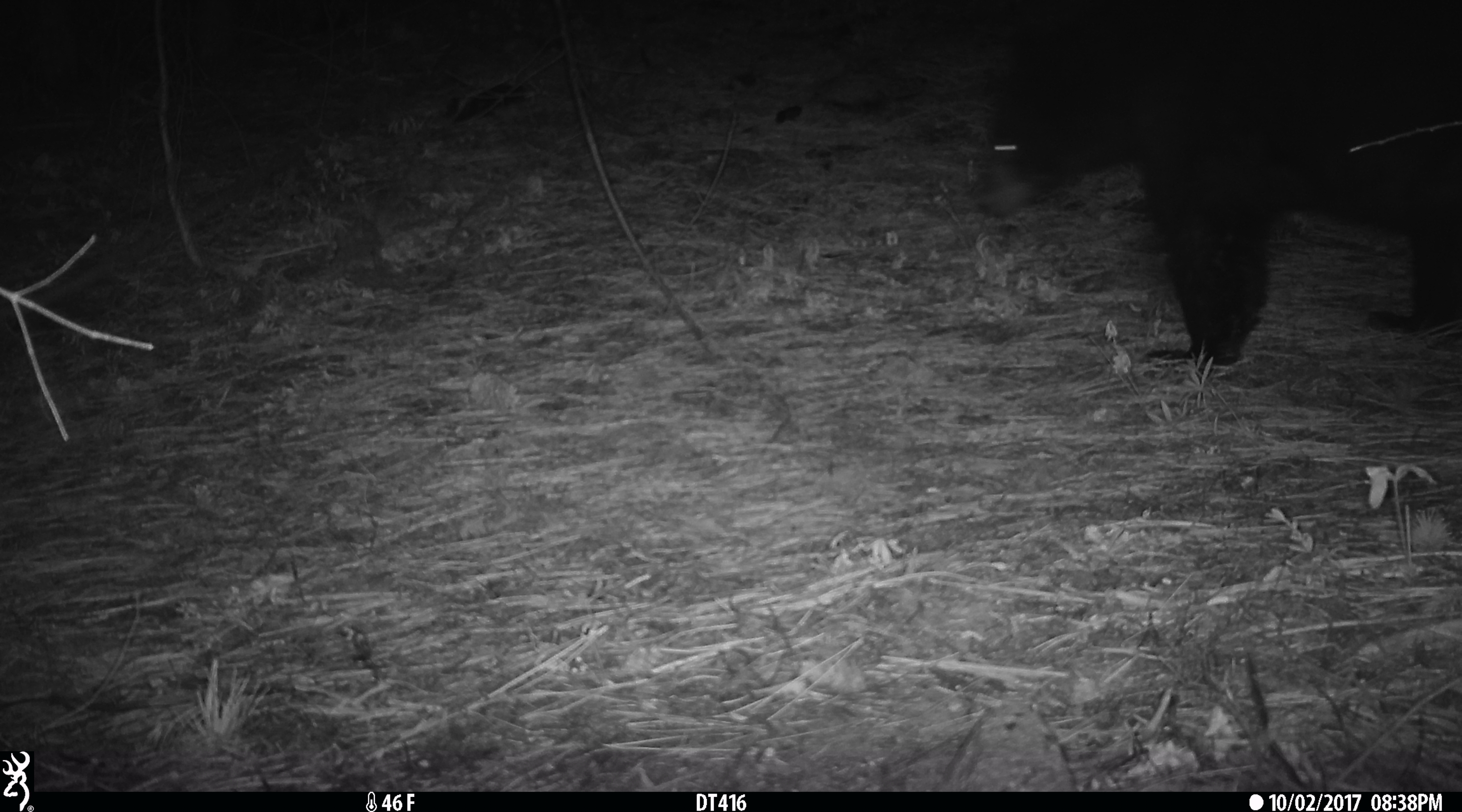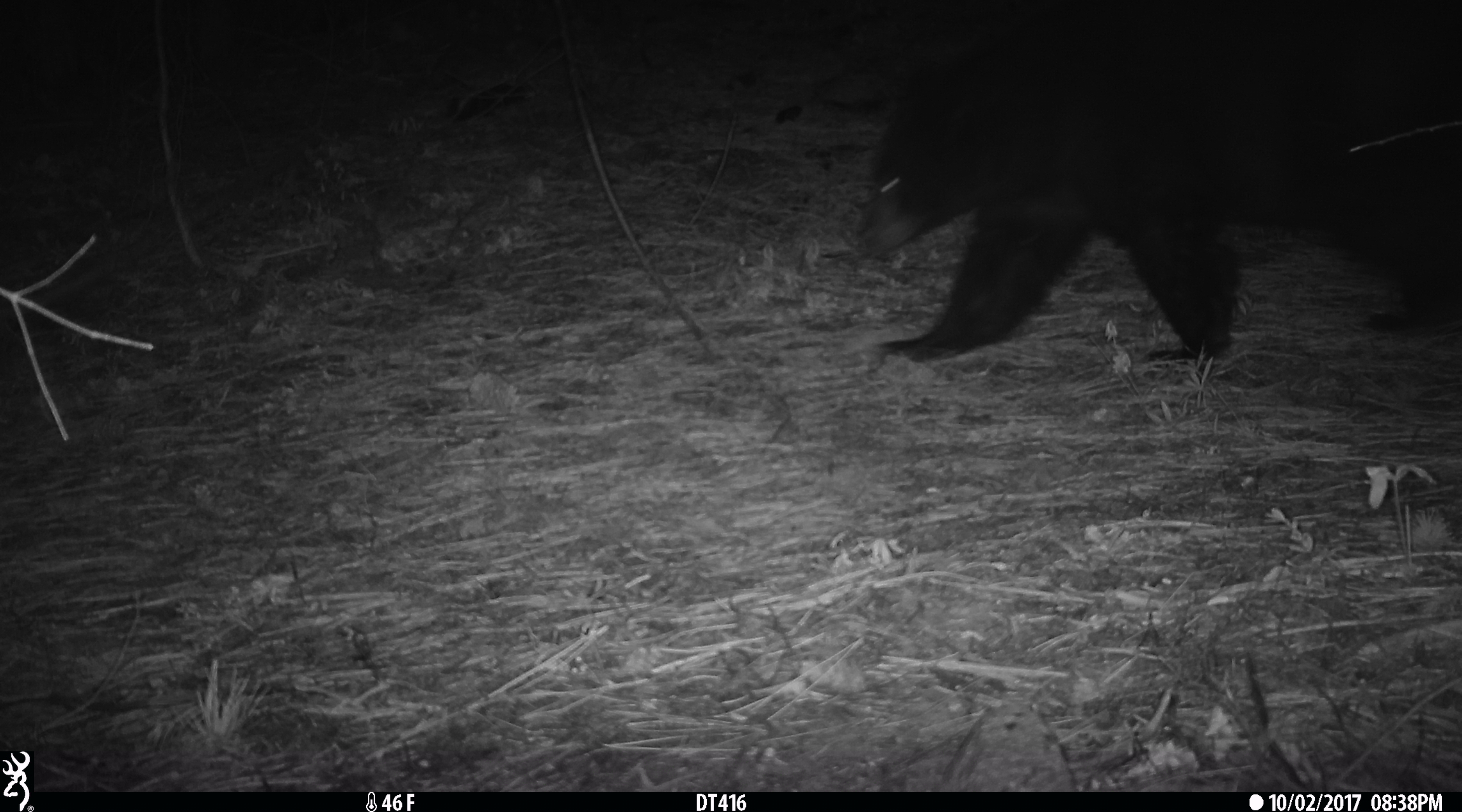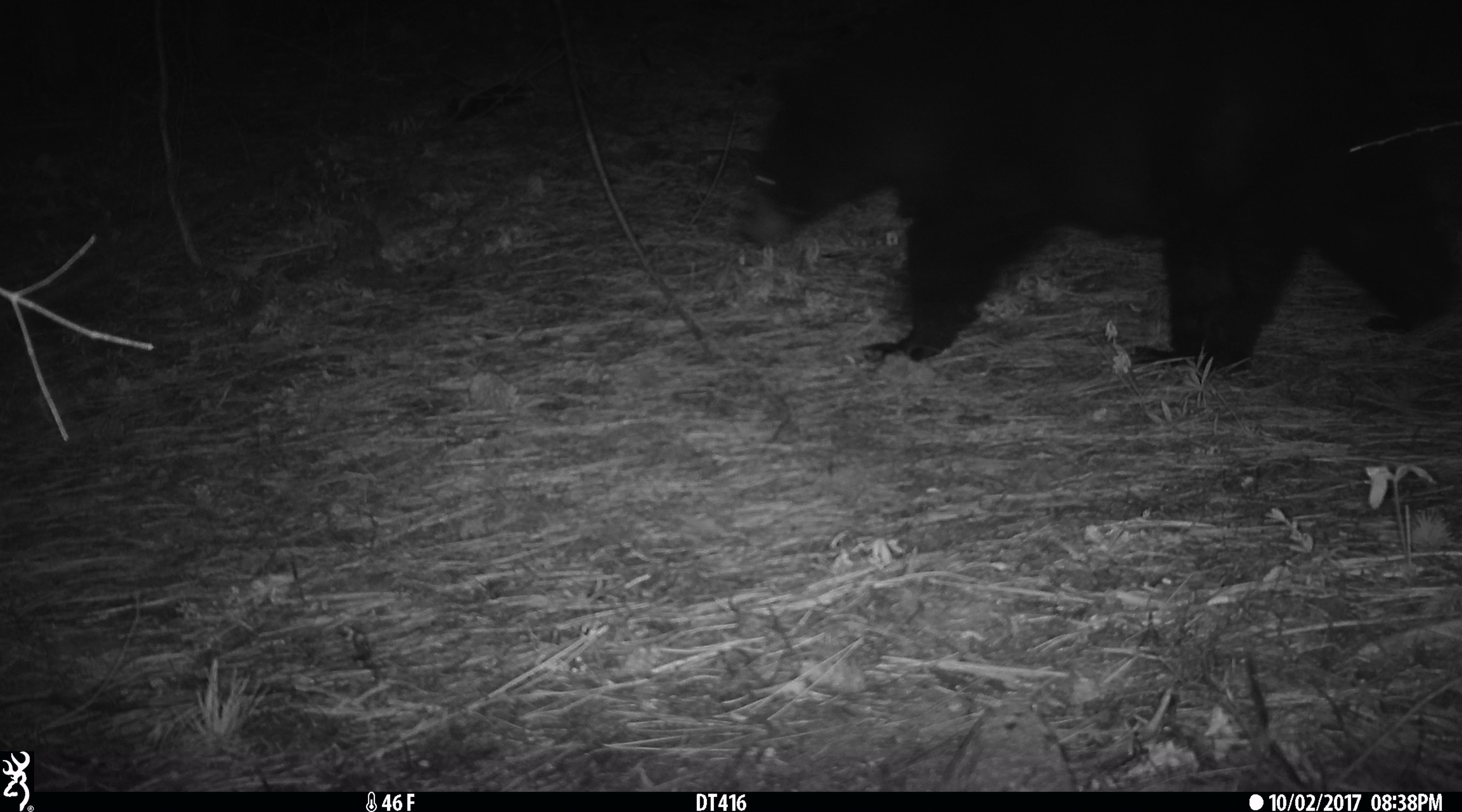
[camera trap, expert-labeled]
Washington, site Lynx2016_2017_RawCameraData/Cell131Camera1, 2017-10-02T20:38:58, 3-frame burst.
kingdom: Animalia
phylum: Chordata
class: Mammalia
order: Carnivora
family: Ursidae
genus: Ursus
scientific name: Ursus americanus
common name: american black bear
Ursus americanus (american black bear). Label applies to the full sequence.